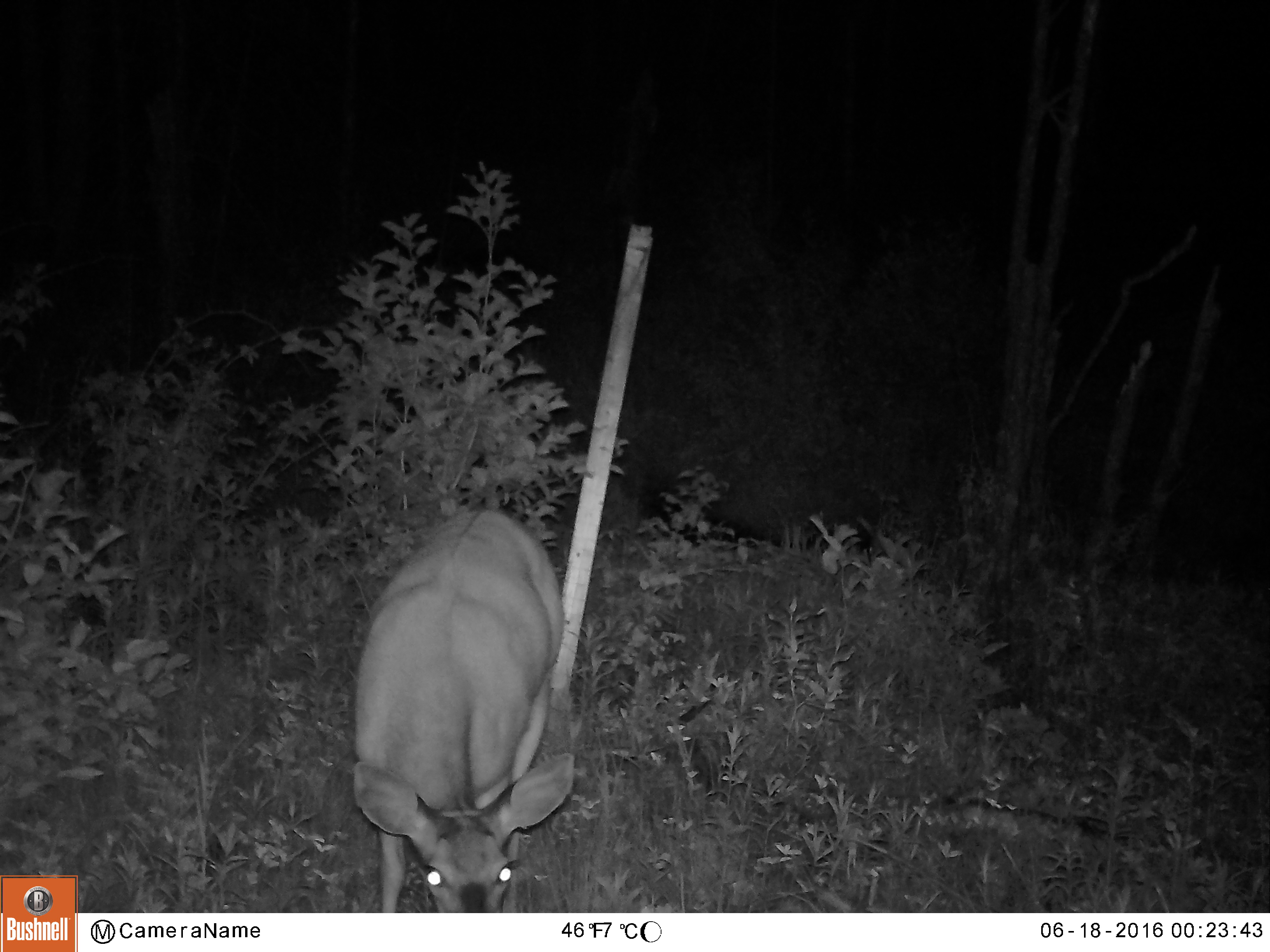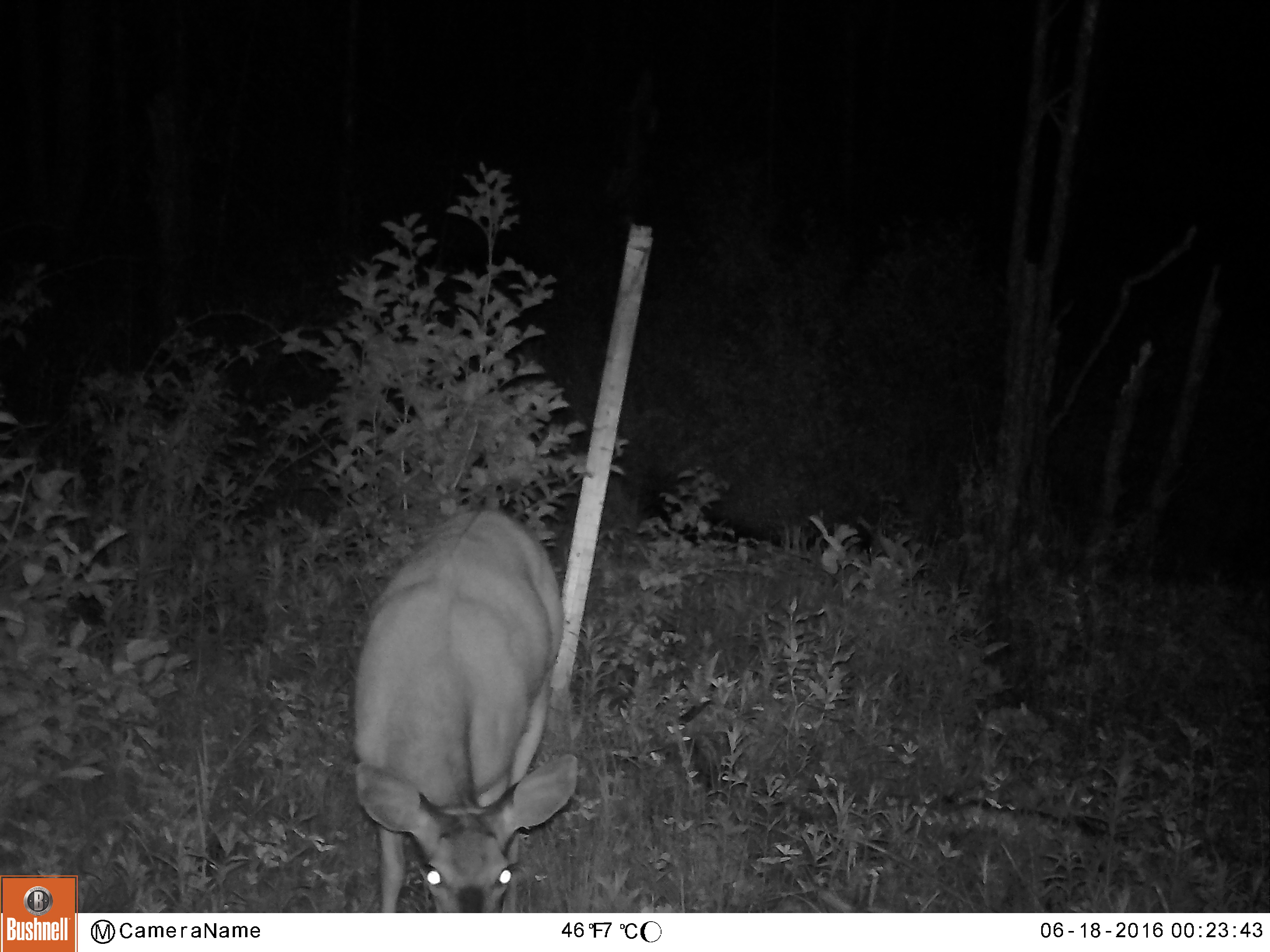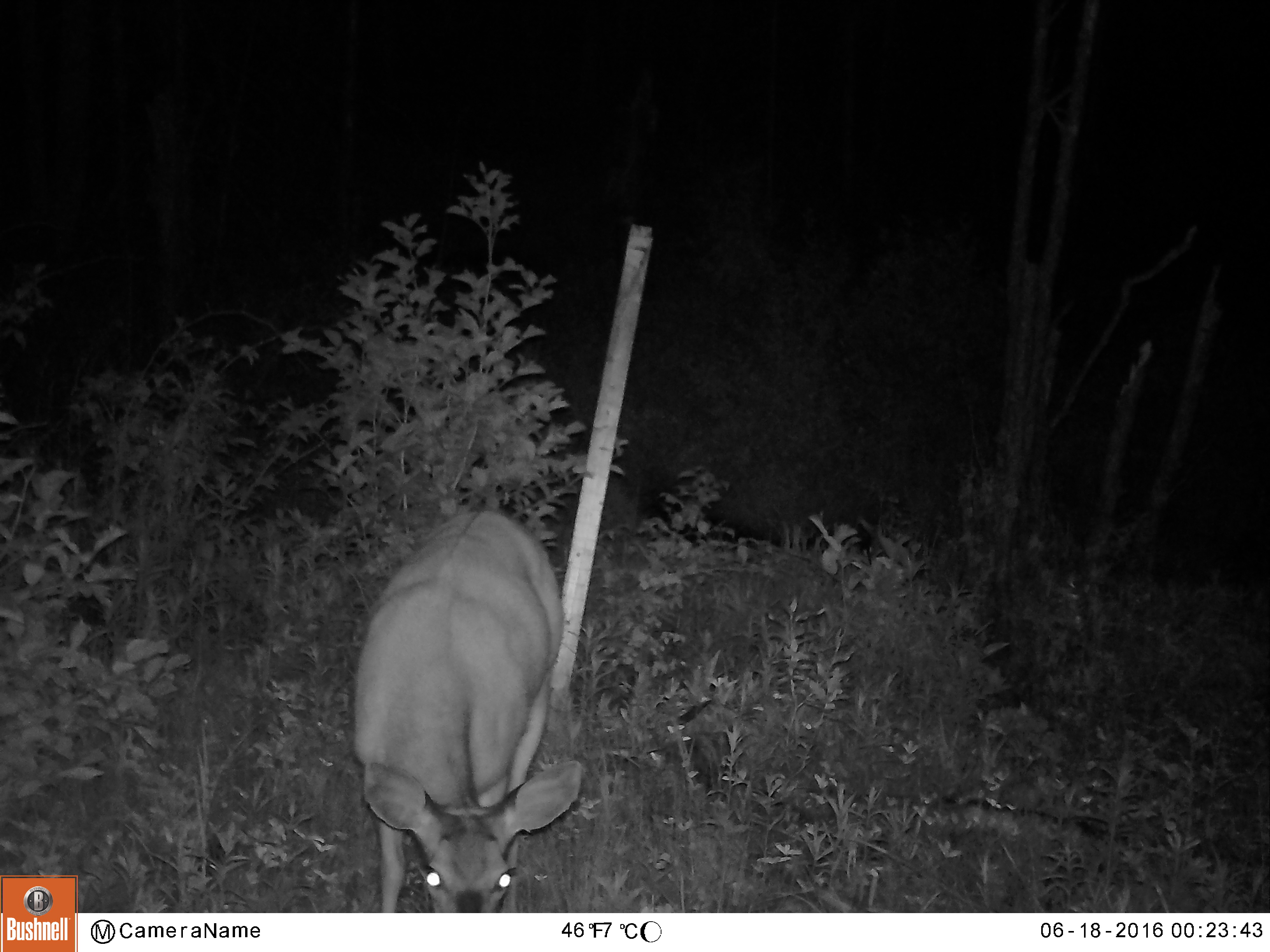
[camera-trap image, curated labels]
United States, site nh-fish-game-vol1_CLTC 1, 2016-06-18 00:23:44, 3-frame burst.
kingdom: Animalia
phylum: Chordata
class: Mammalia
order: Artiodactyla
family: Cervidae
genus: Odocoileus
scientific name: Odocoileus virginianus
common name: white-tailed deer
White-tailed deer (Odocoileus virginianus).